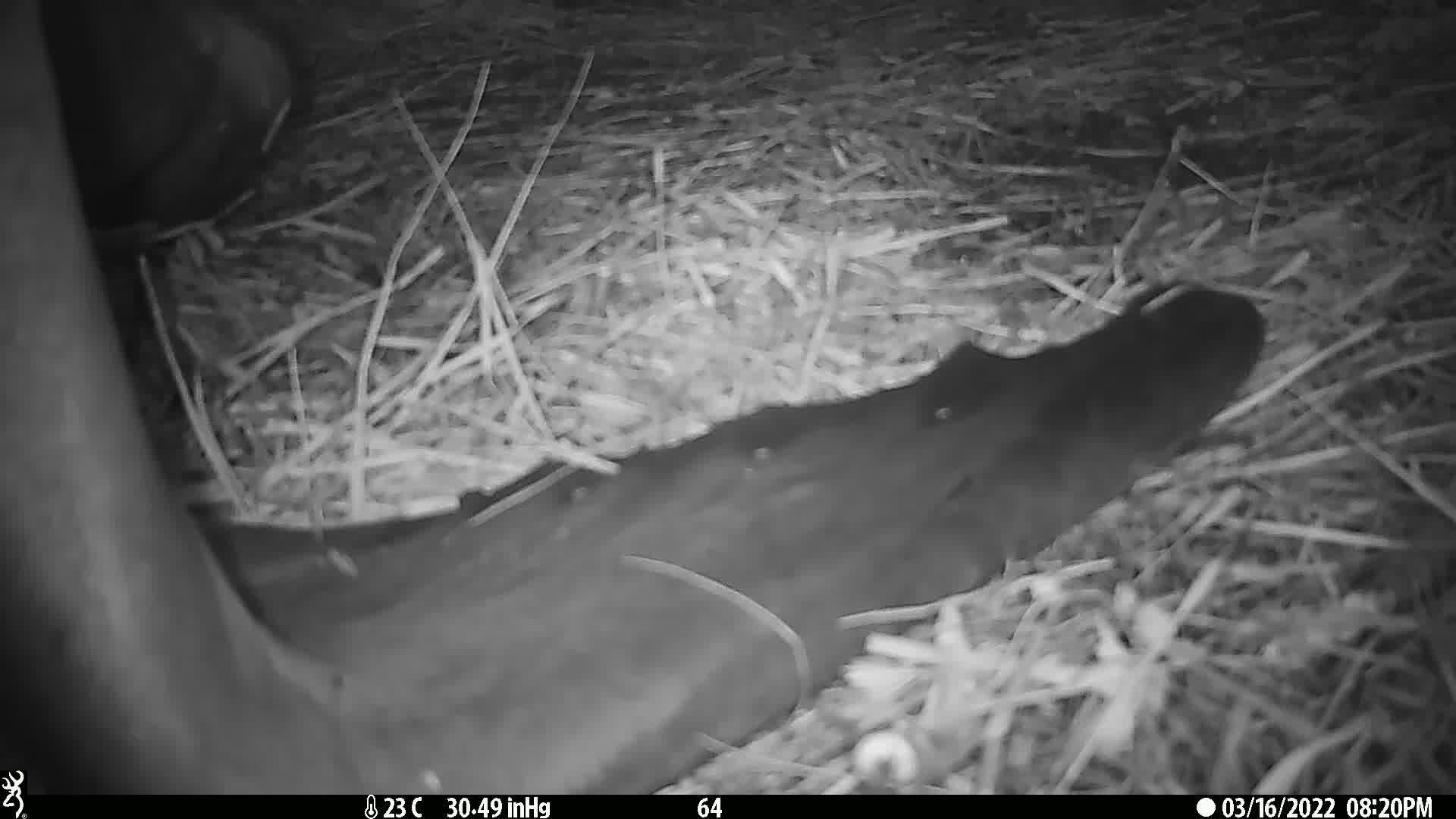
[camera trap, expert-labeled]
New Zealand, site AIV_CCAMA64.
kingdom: Animalia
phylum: Chordata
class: Mammalia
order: Carnivora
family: Otariidae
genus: Phocarctos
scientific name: Phocarctos hookeri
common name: new zealand sea lion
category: sealion